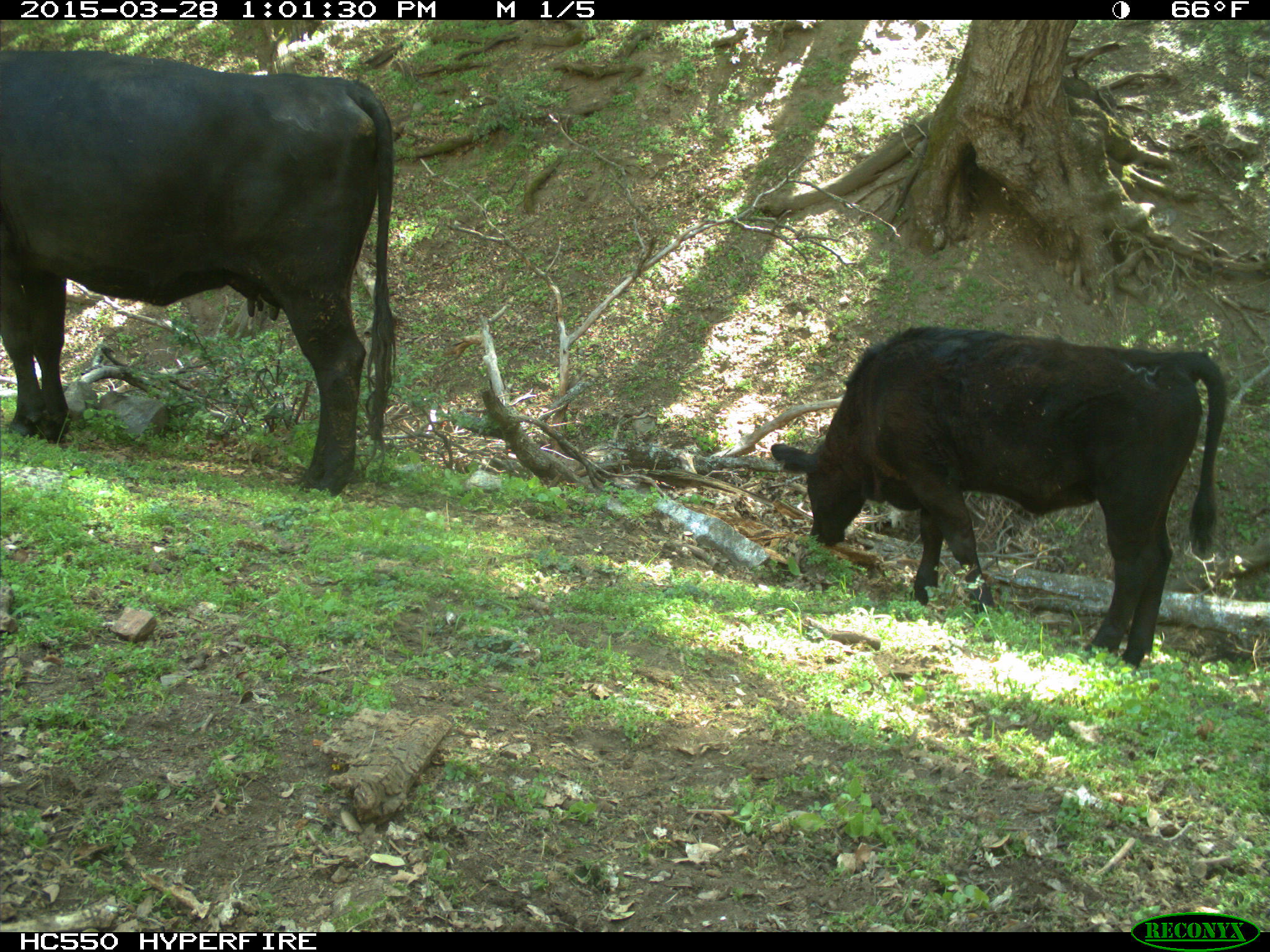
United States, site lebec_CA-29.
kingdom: Animalia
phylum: Chordata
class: Mammalia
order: Artiodactyla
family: Bovidae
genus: Bos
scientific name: Bos taurus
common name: domestic cow